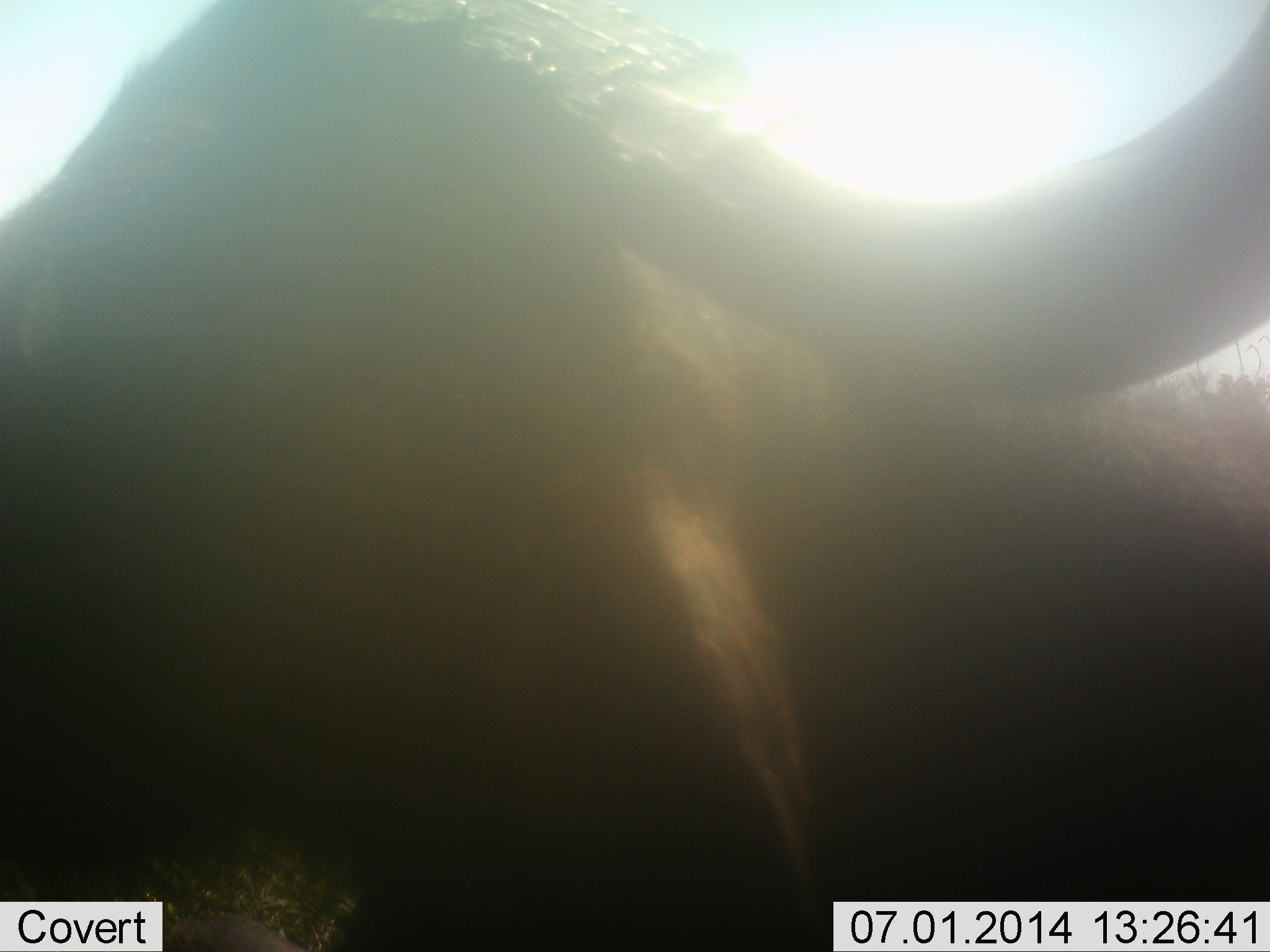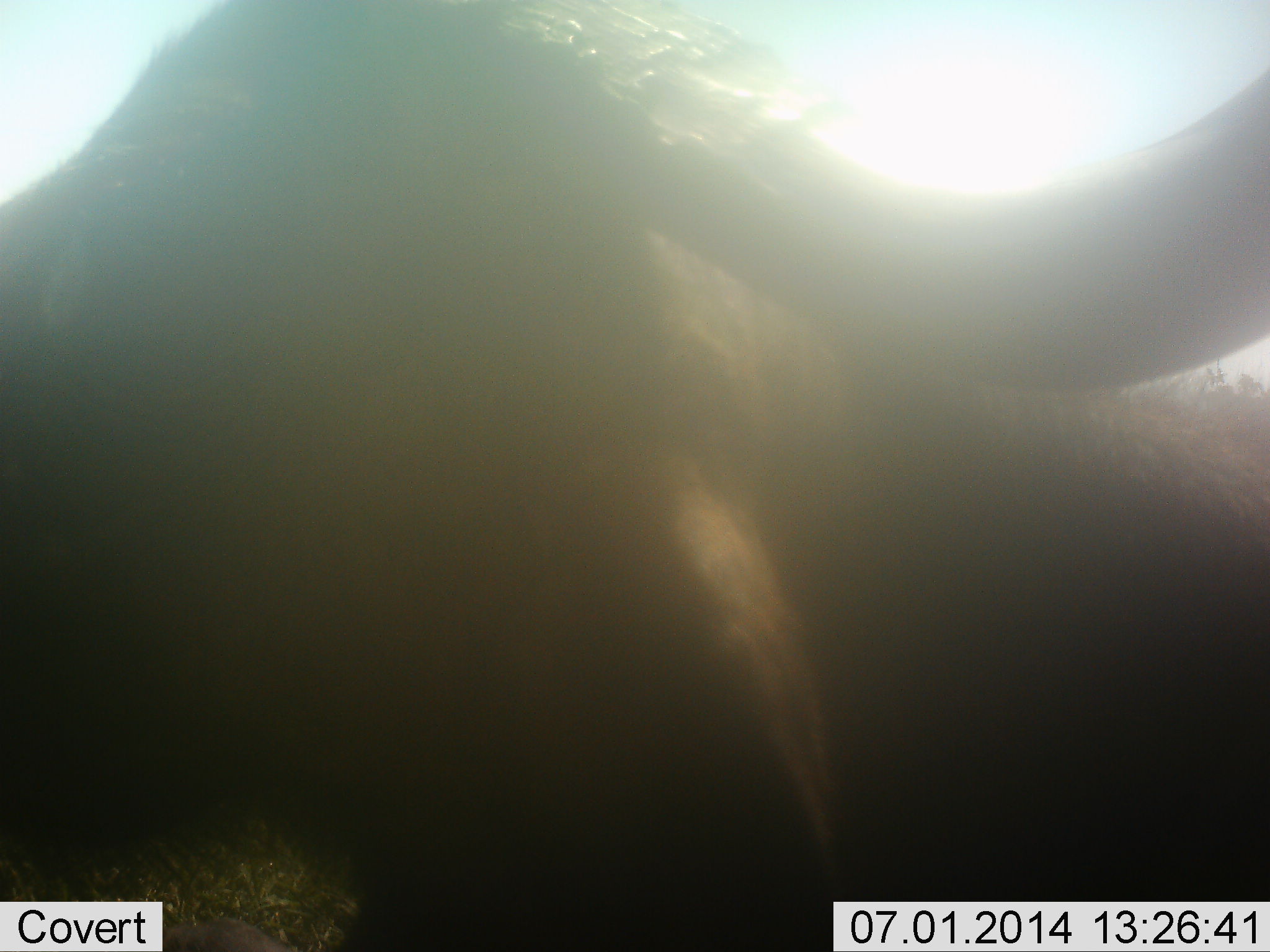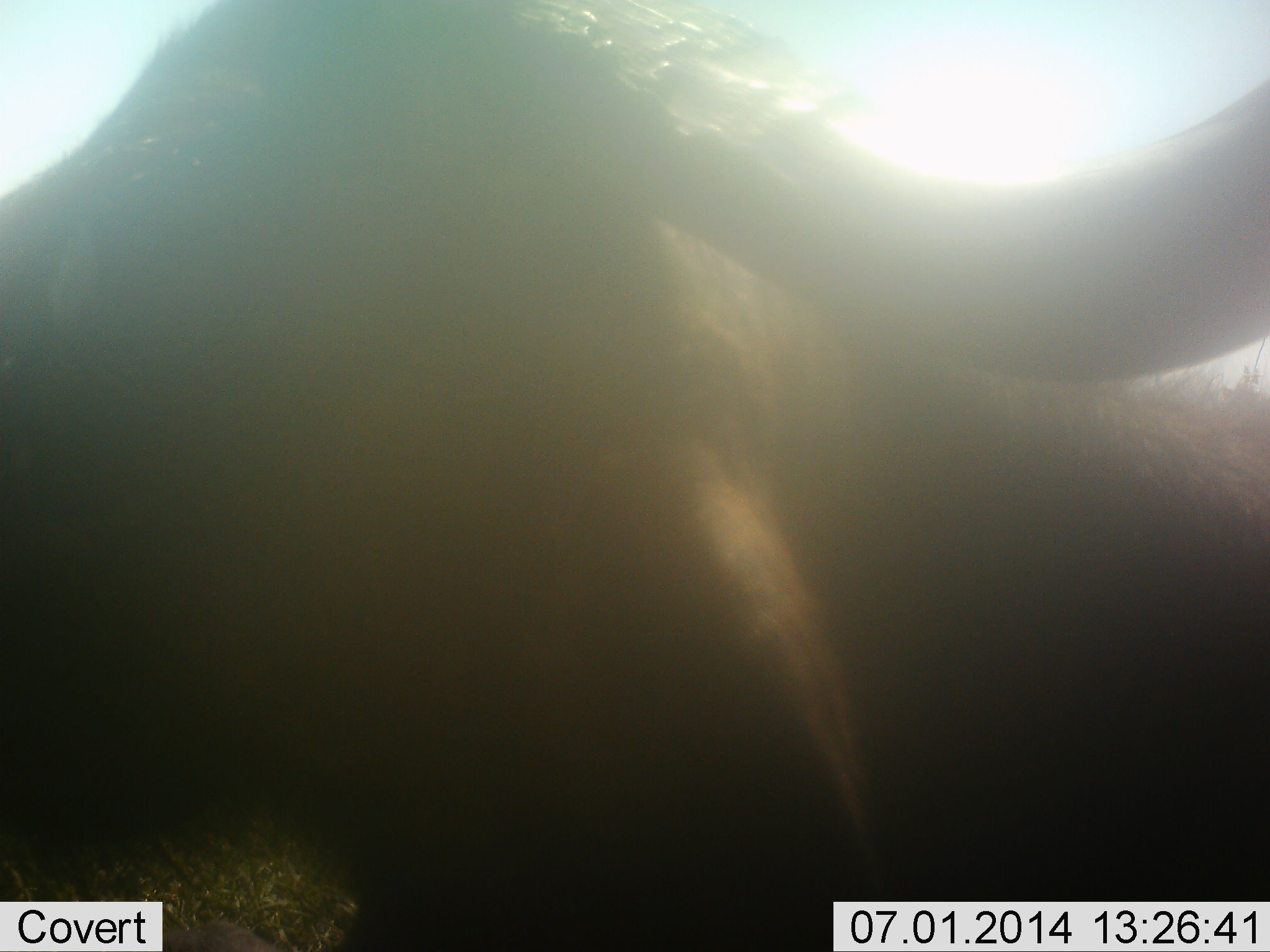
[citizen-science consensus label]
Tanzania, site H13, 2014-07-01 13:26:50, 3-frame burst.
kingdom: Animalia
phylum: Chordata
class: Mammalia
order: Artiodactyla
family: Bovidae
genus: Syncerus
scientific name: Syncerus caffer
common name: cape buffalo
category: buffalo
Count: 1.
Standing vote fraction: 80%.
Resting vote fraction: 10%.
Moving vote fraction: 0%.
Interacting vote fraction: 10%.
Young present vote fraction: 0%.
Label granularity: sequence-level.